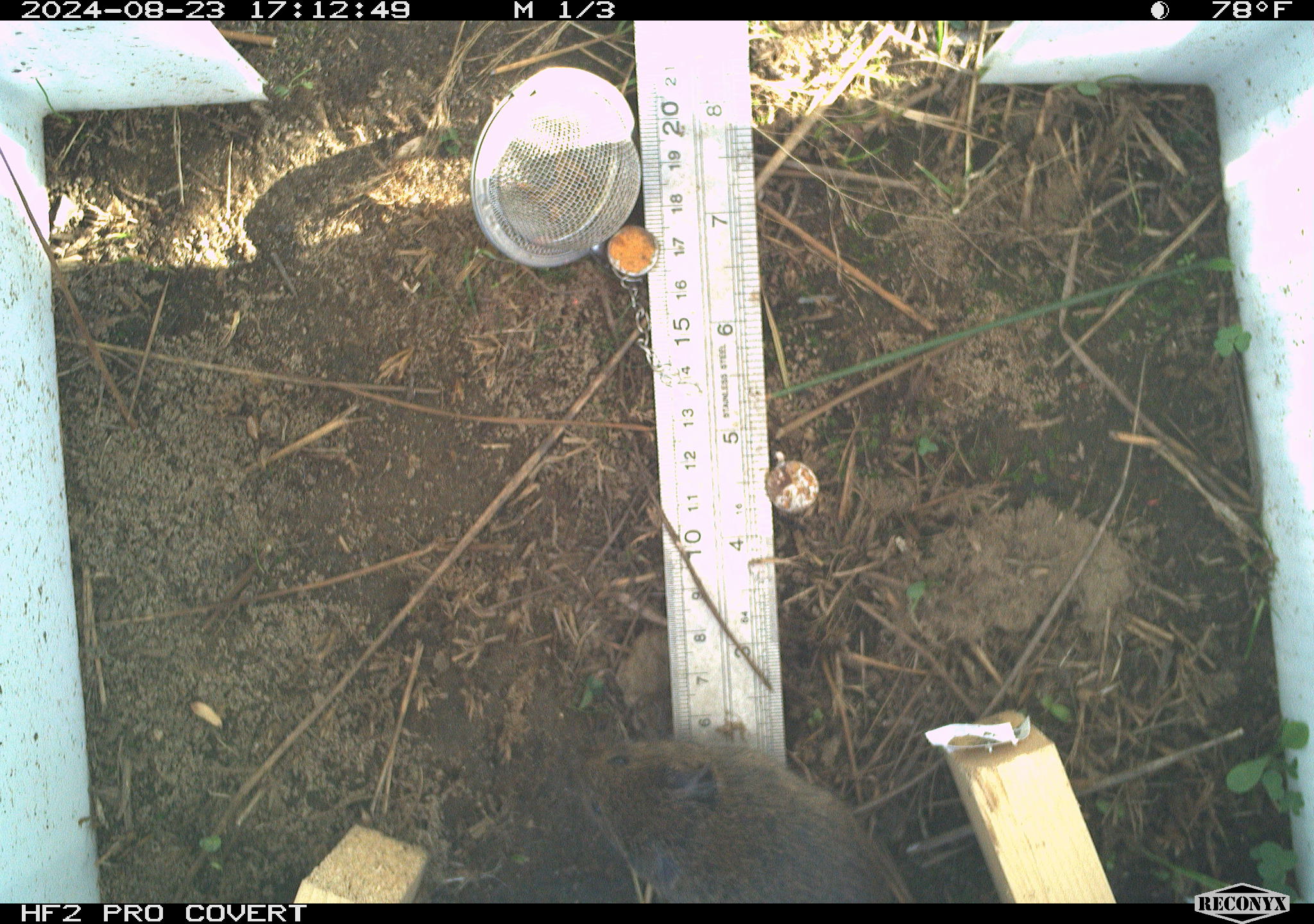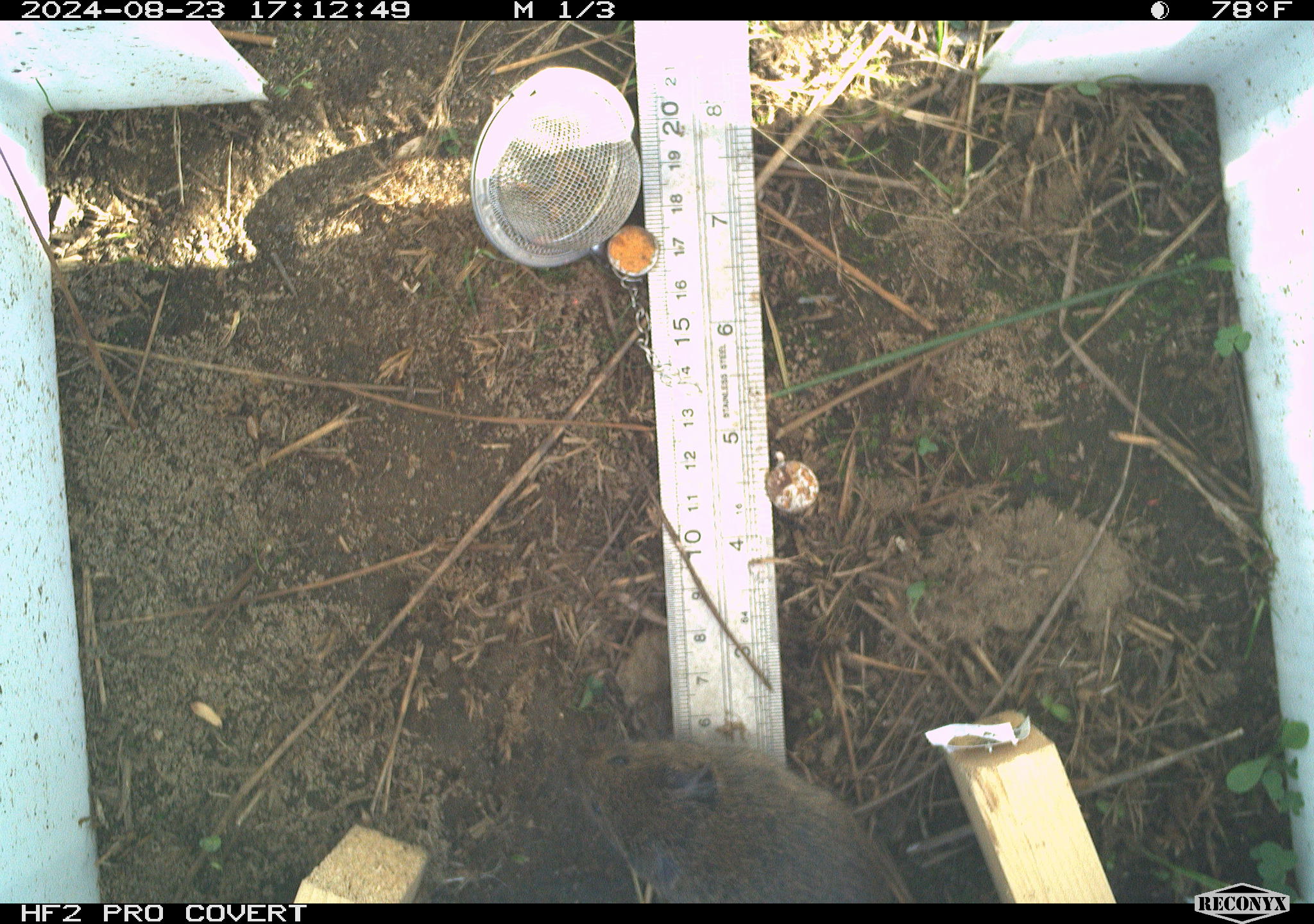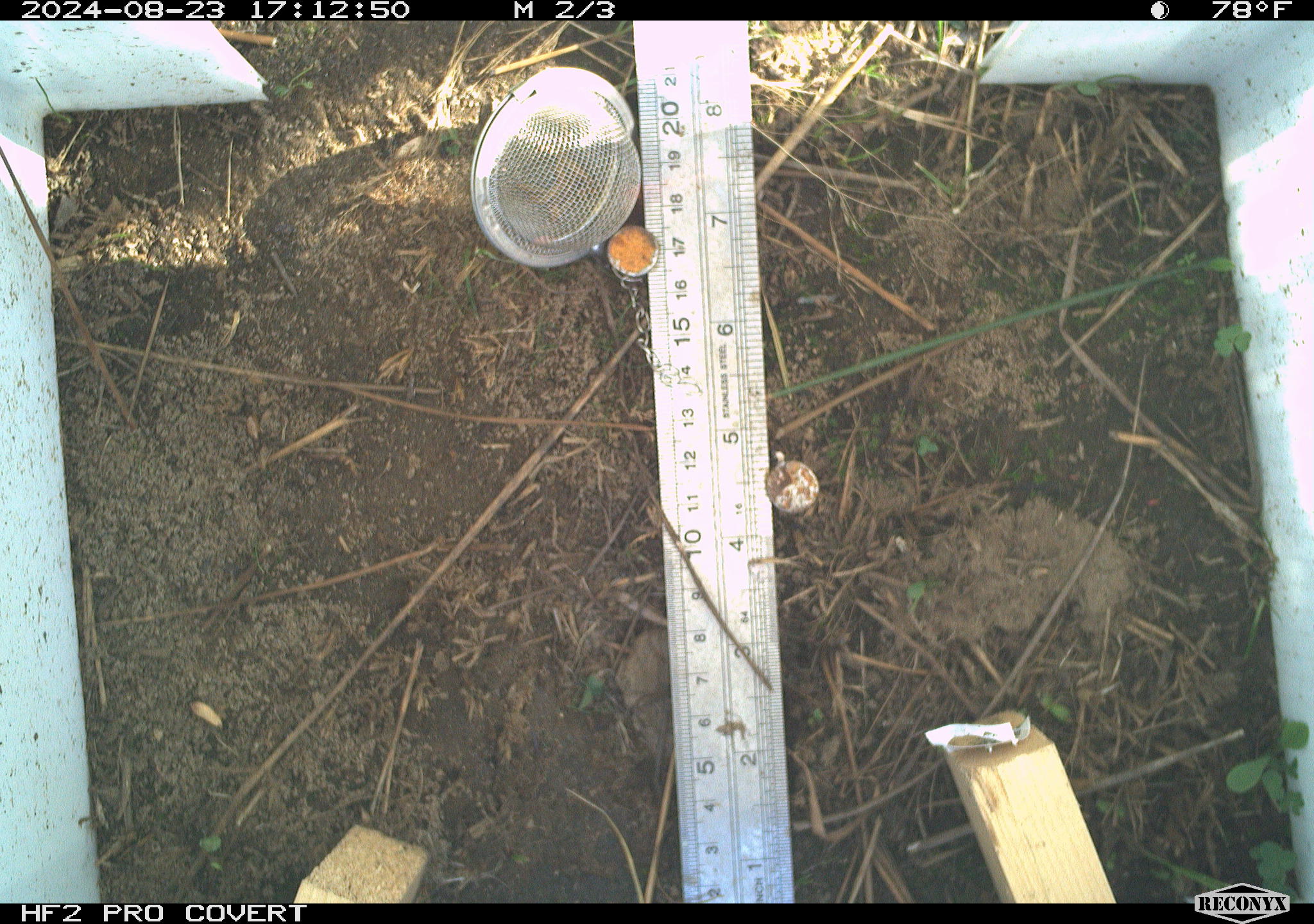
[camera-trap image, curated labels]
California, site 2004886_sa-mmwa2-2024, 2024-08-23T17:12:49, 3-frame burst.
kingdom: Animalia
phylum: Chordata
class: Mammalia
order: Rodentia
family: Cricetidae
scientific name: Arvicolinae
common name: voles, lemmings, and muskrats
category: arvicolinae subfamily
Arvicolinae subfamily (voles, lemmings, and muskrats) (Arvicolinae).